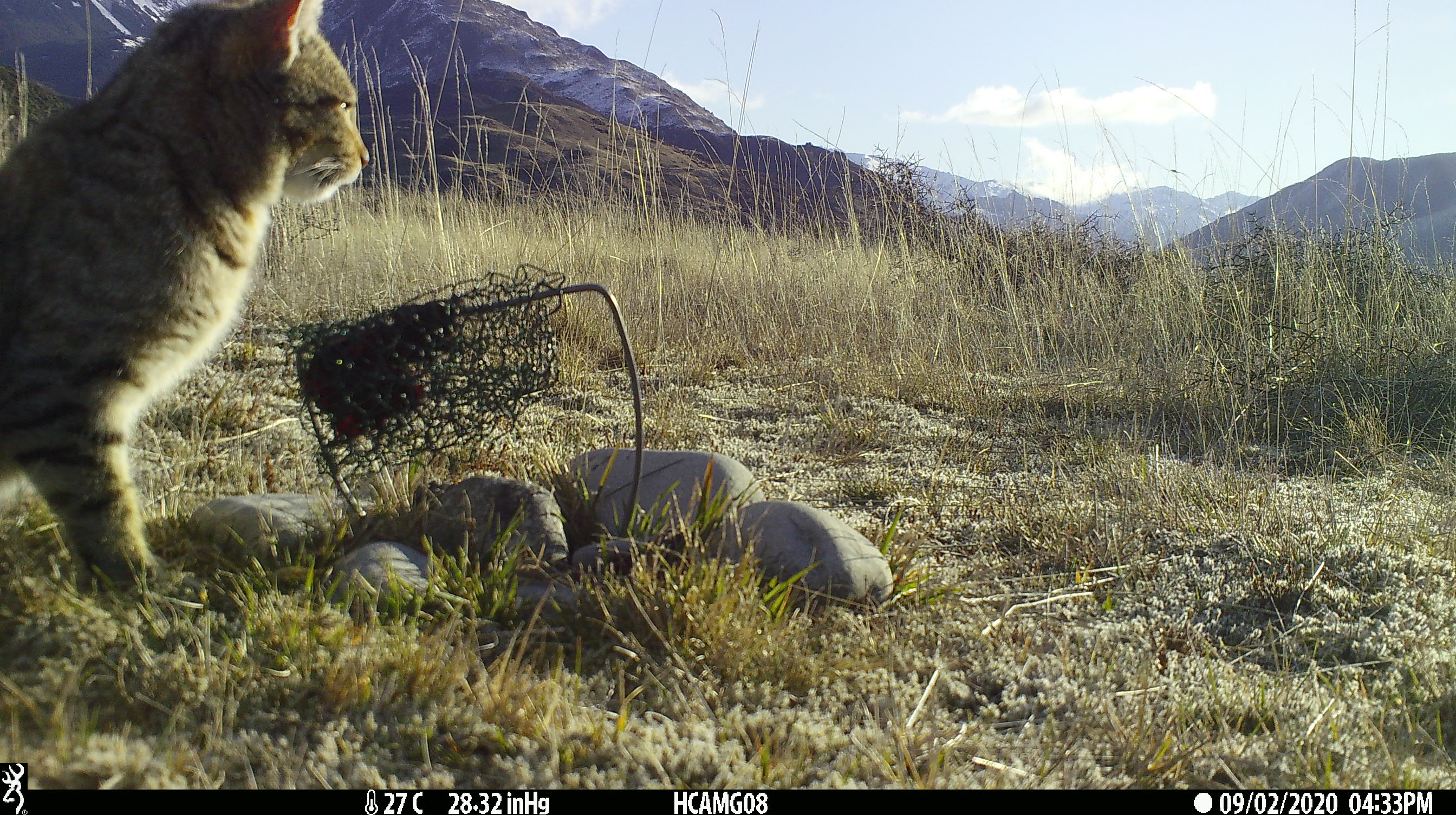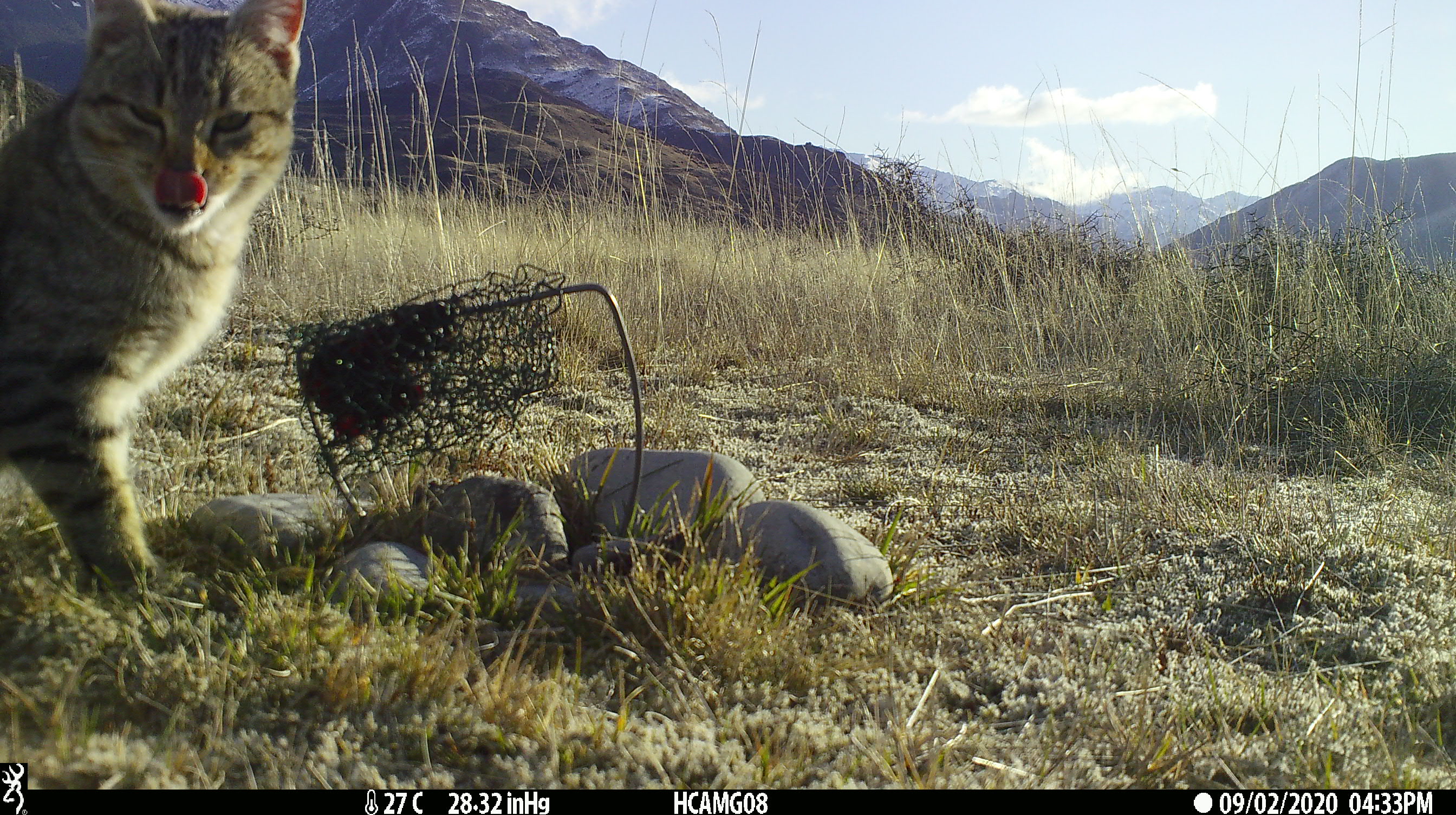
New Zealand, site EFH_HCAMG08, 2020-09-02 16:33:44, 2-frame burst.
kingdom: Animalia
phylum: Chordata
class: Mammalia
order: Carnivora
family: Felidae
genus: Felis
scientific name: Felis catus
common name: domestic cat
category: cat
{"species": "cat (domestic cat) (Felis catus)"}